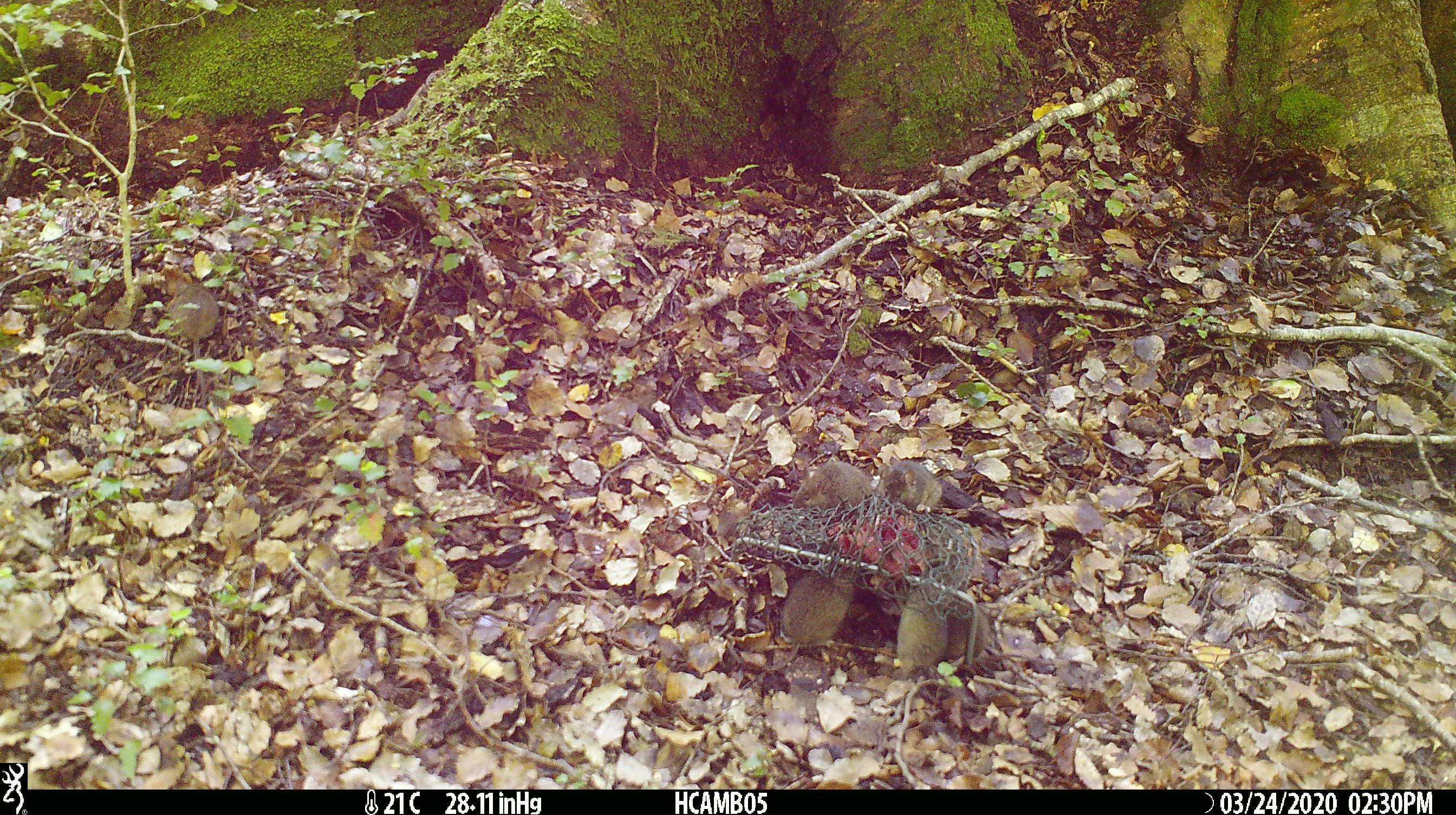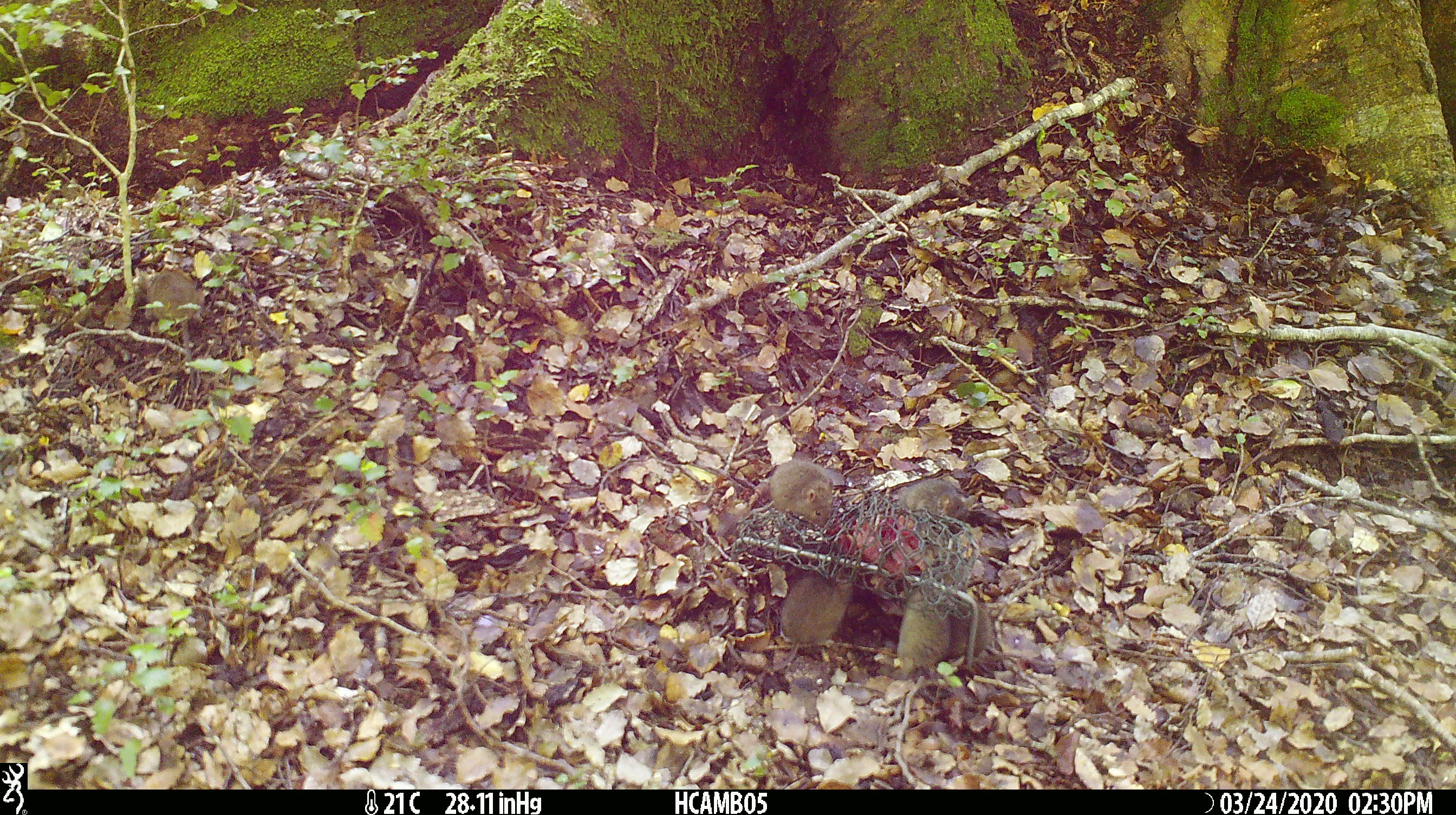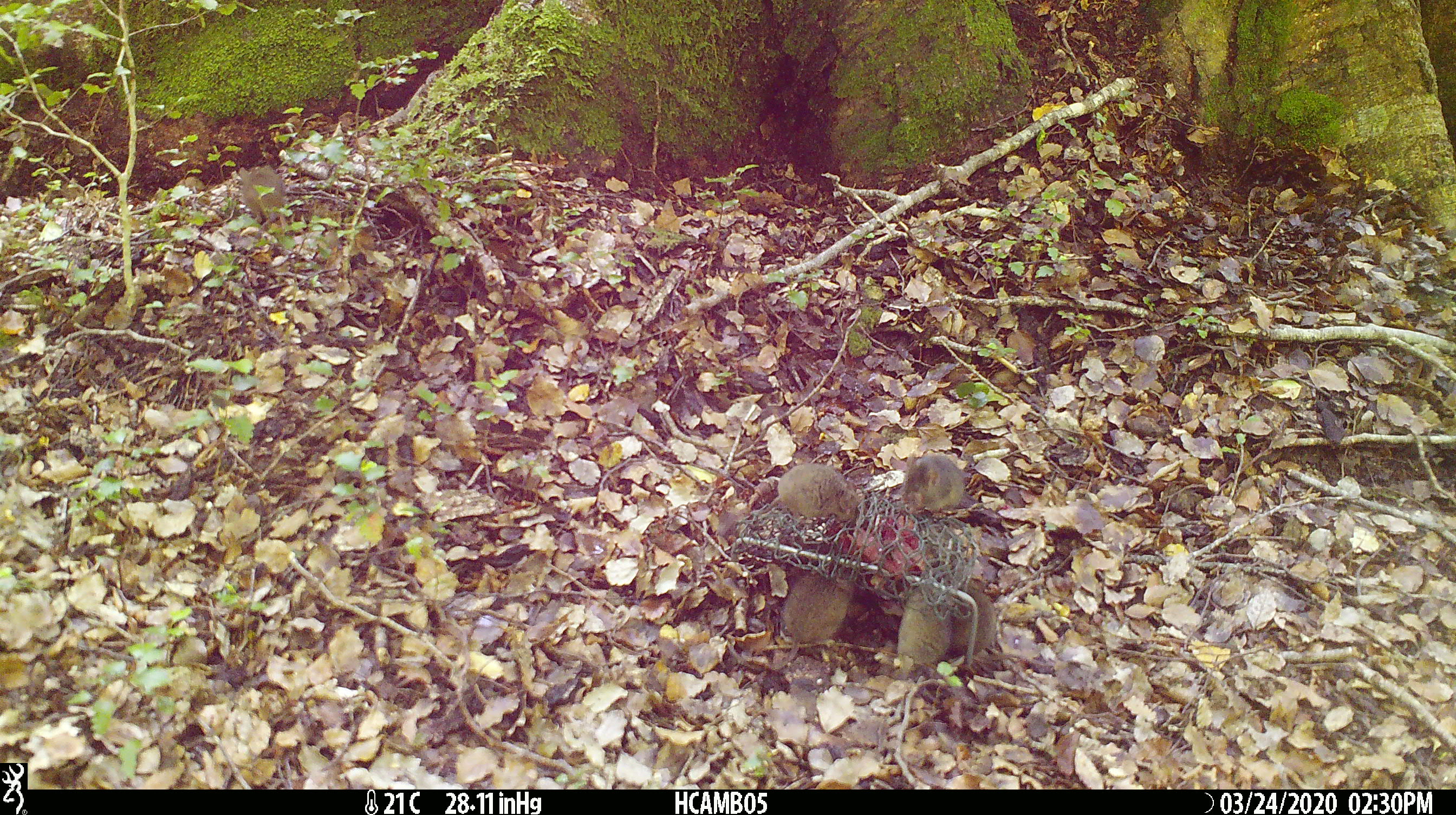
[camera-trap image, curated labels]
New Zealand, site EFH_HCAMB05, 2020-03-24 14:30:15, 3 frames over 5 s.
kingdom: Animalia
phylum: Chordata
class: Mammalia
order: Rodentia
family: Muridae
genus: Mus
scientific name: Mus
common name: mouse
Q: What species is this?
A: Mouse (Mus).